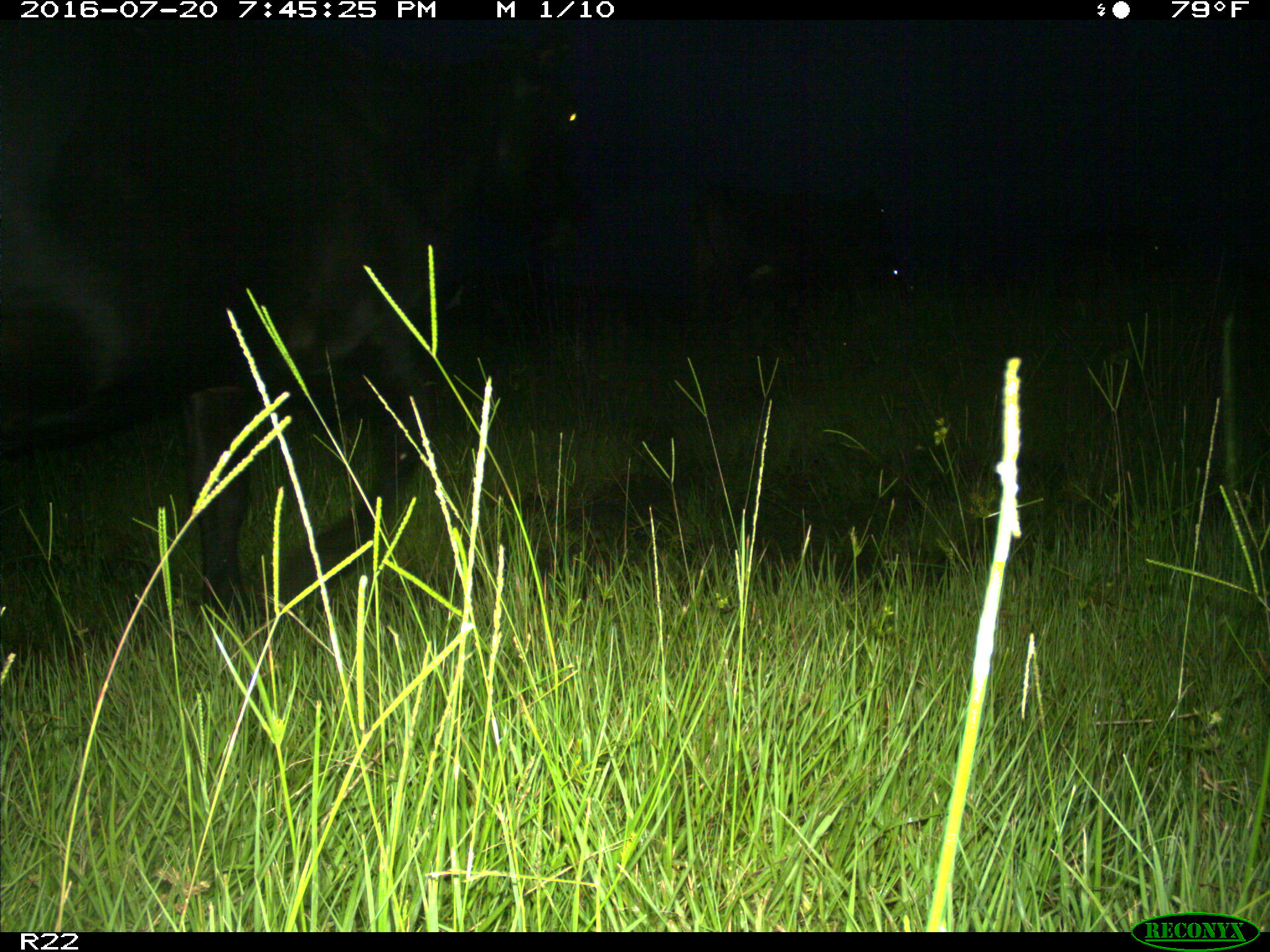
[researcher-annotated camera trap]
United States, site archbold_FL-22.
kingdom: Animalia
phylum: Chordata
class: Mammalia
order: Artiodactyla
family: Bovidae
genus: Bos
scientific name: Bos taurus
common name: domestic cow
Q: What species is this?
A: Bos taurus (domestic cow).